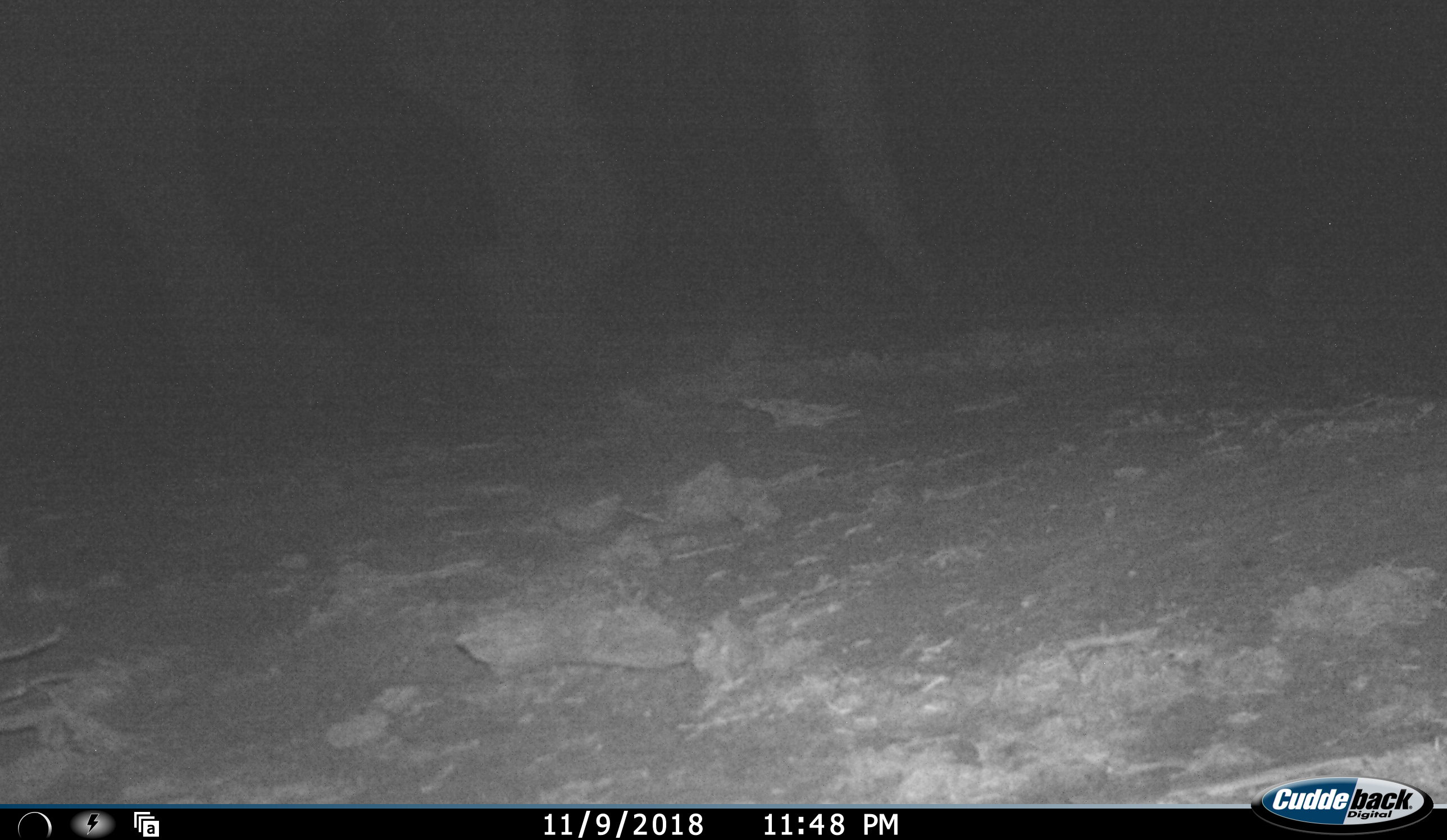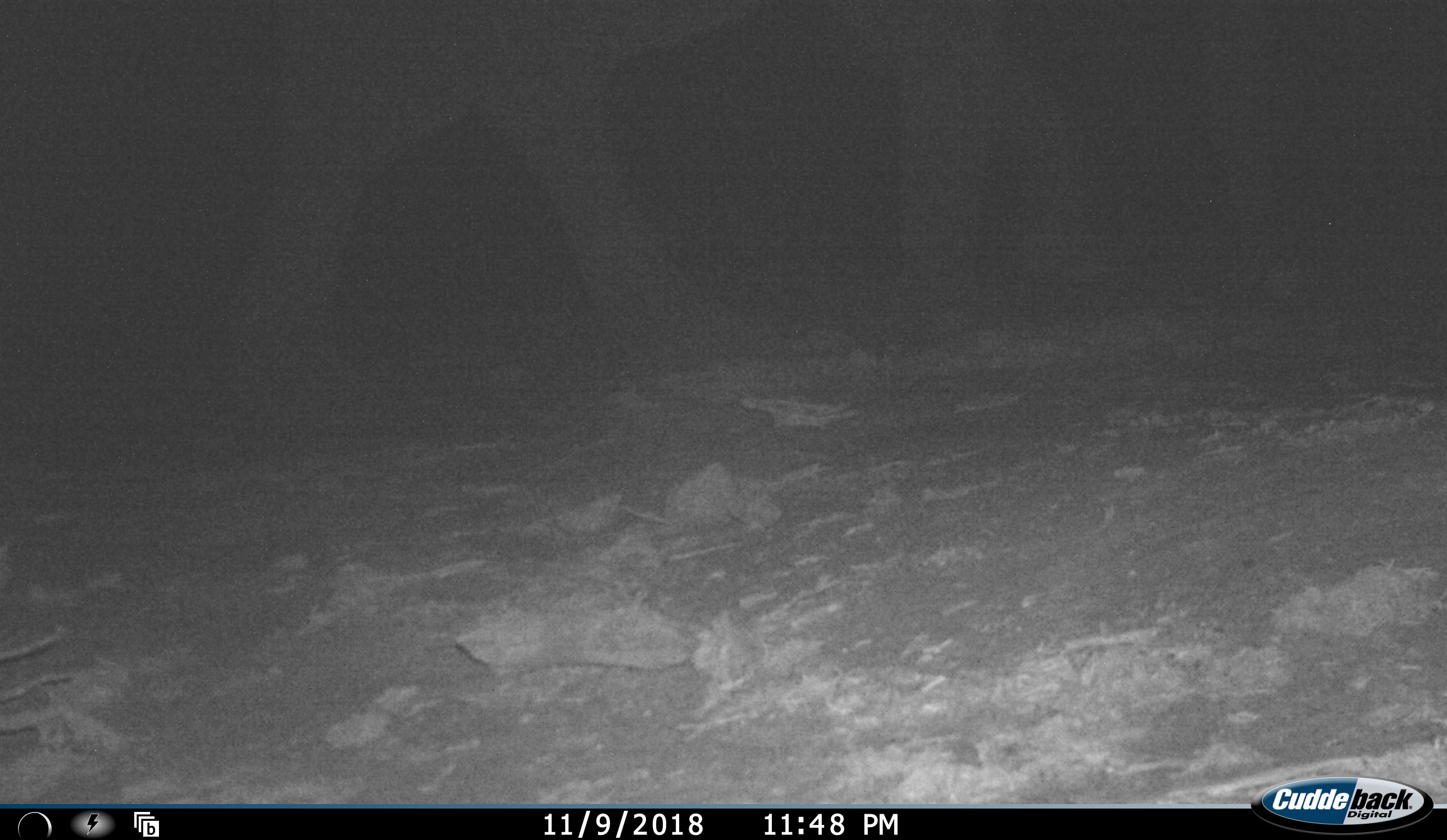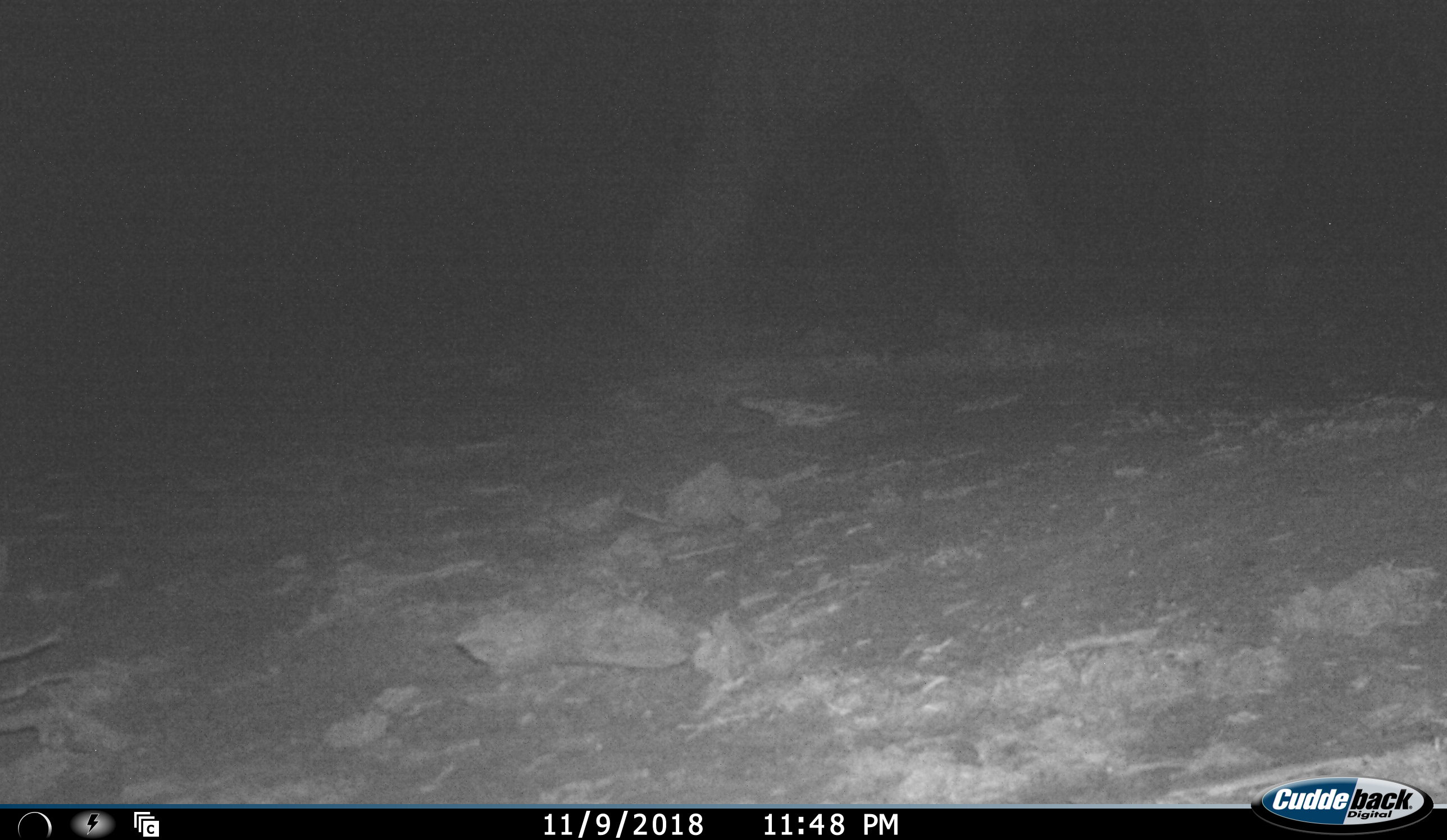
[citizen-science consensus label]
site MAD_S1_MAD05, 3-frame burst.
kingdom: Animalia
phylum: Chordata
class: Mammalia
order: Proboscidea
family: Elephantidae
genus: Loxodonta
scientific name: Loxodonta africana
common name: african bush elephant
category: elephant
Elephant (african bush elephant) (Loxodonta africana), count 1. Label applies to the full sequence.